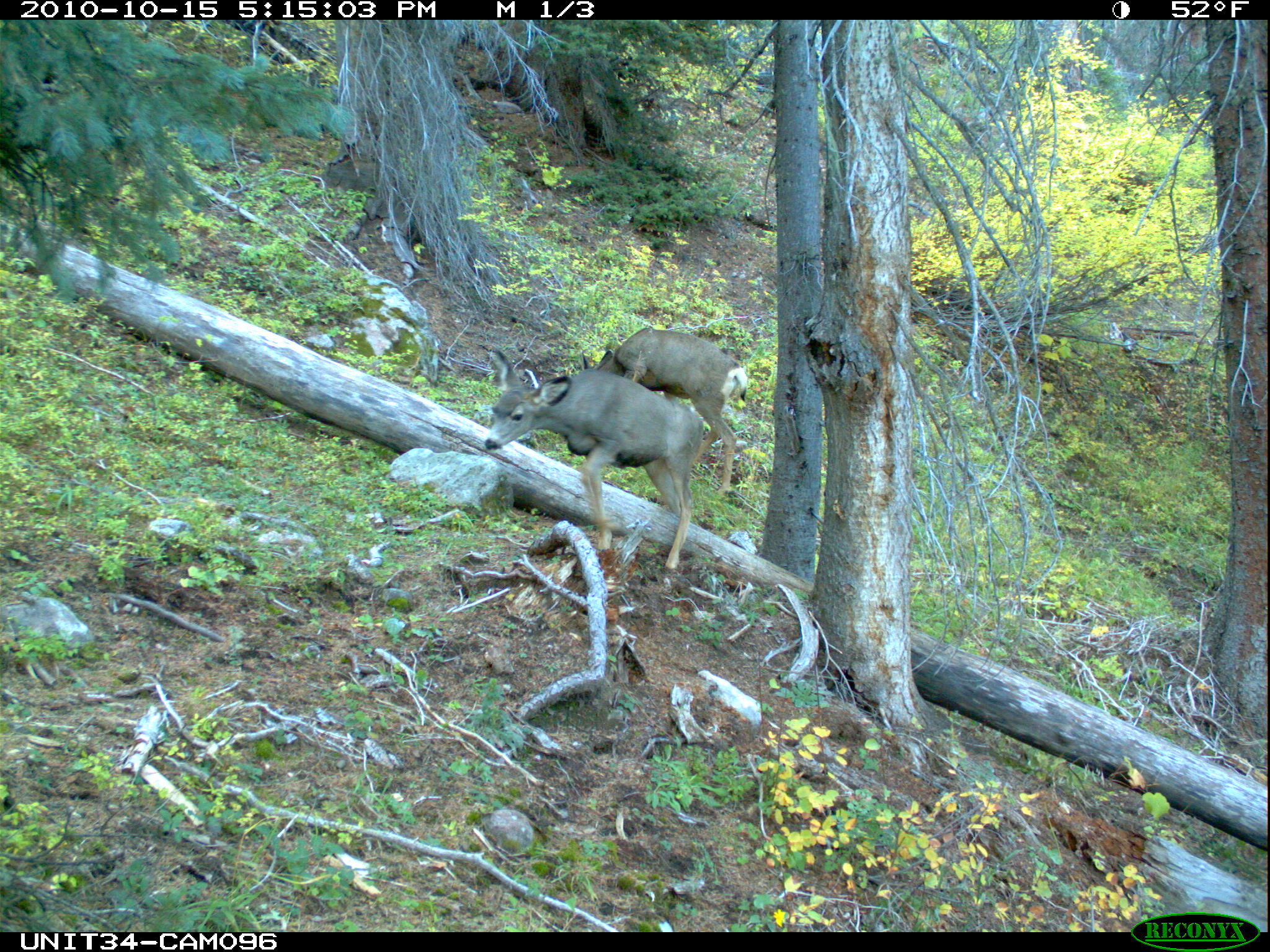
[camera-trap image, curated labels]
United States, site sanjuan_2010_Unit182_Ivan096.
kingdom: Animalia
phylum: Chordata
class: Mammalia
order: Artiodactyla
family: Cervidae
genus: Odocoileus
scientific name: Odocoileus hemionus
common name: mule deer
Odocoileus hemionus (mule deer).